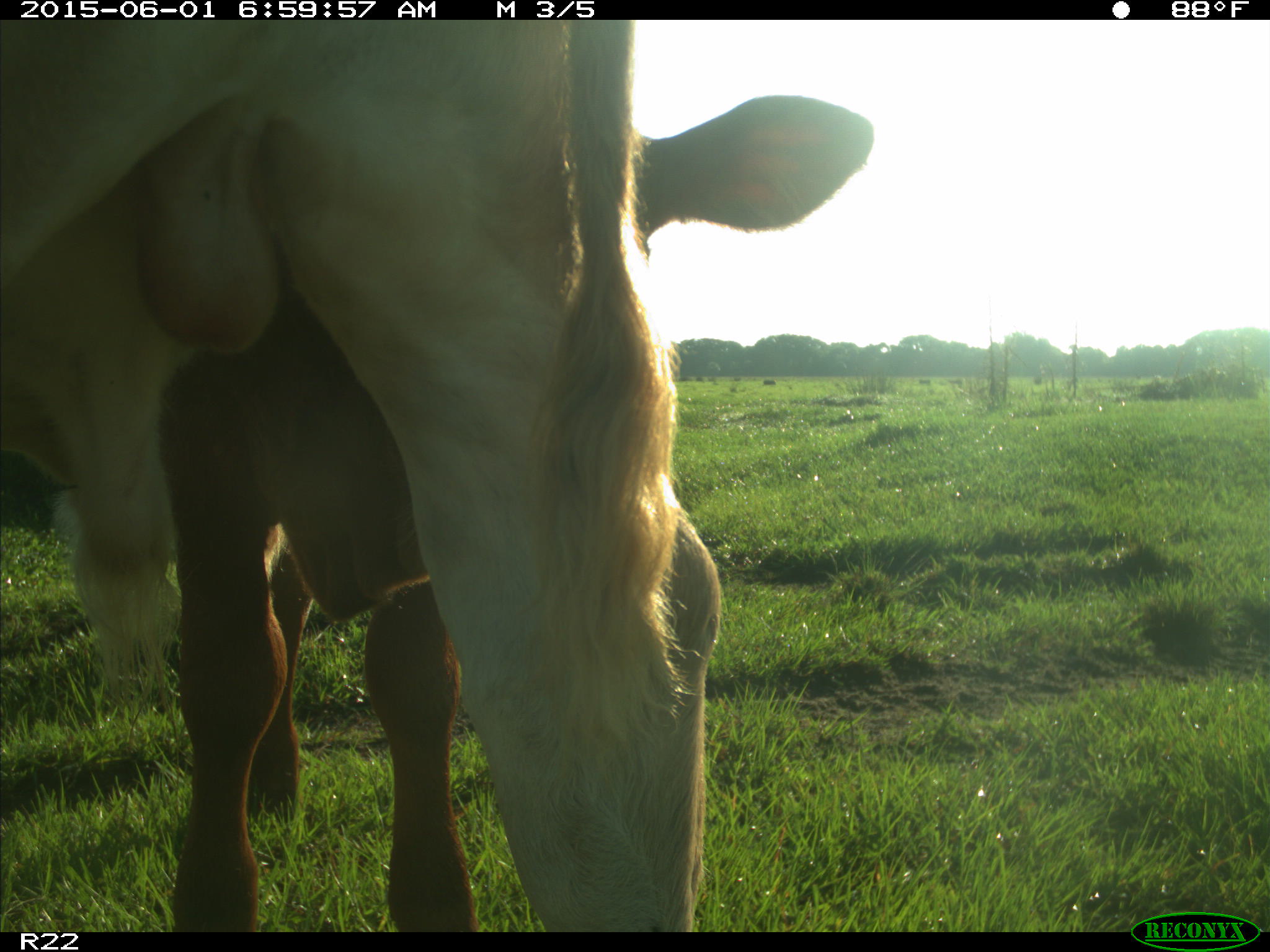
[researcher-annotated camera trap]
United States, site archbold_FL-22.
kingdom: Animalia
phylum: Chordata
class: Mammalia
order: Artiodactyla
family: Bovidae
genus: Bos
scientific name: Bos taurus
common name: domestic cow